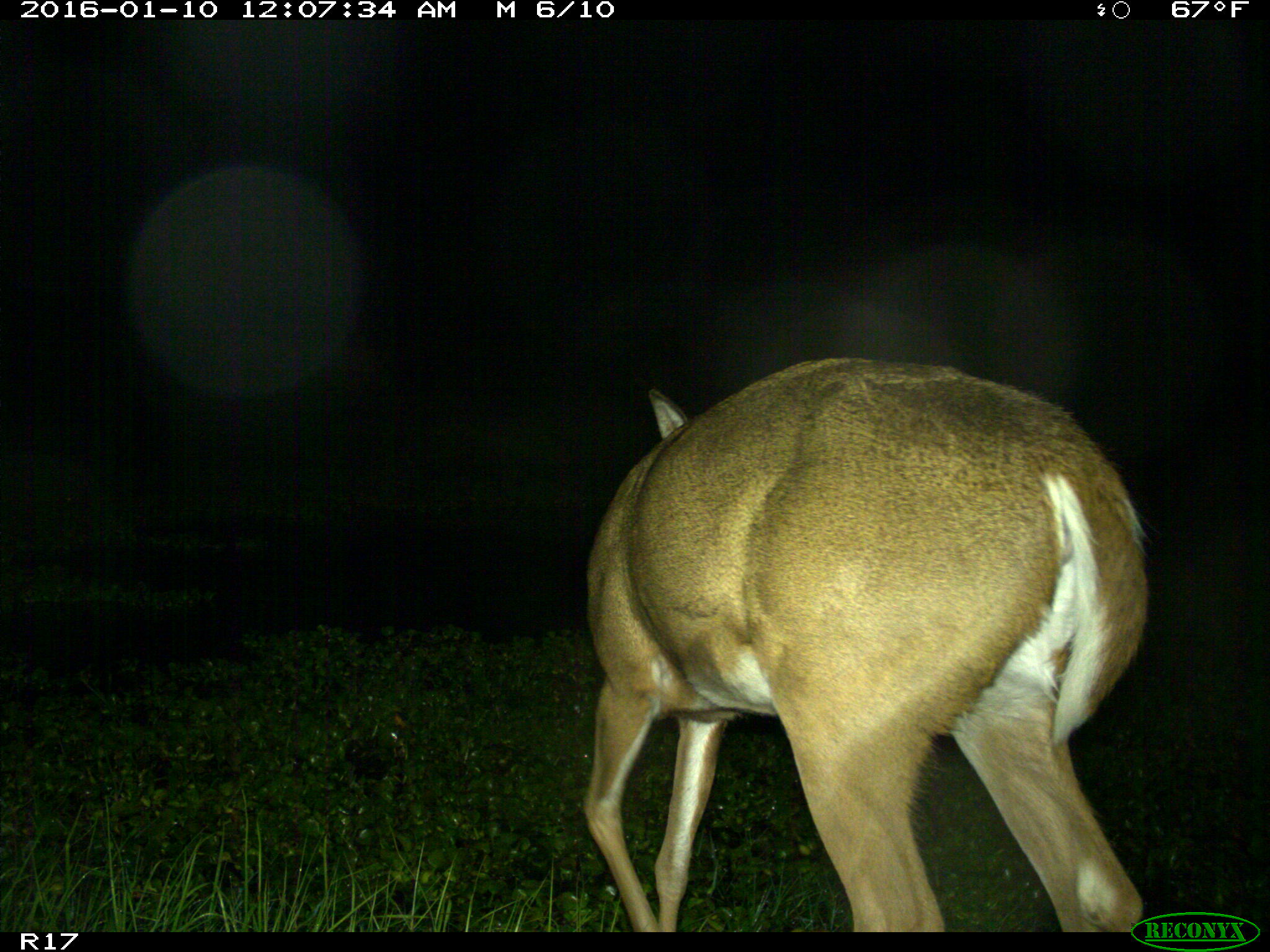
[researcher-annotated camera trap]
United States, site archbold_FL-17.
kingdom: Animalia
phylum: Chordata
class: Mammalia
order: Artiodactyla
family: Cervidae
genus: Odocoileus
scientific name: Odocoileus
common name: deer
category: unidentified deer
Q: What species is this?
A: Unidentified deer (deer) (Odocoileus).